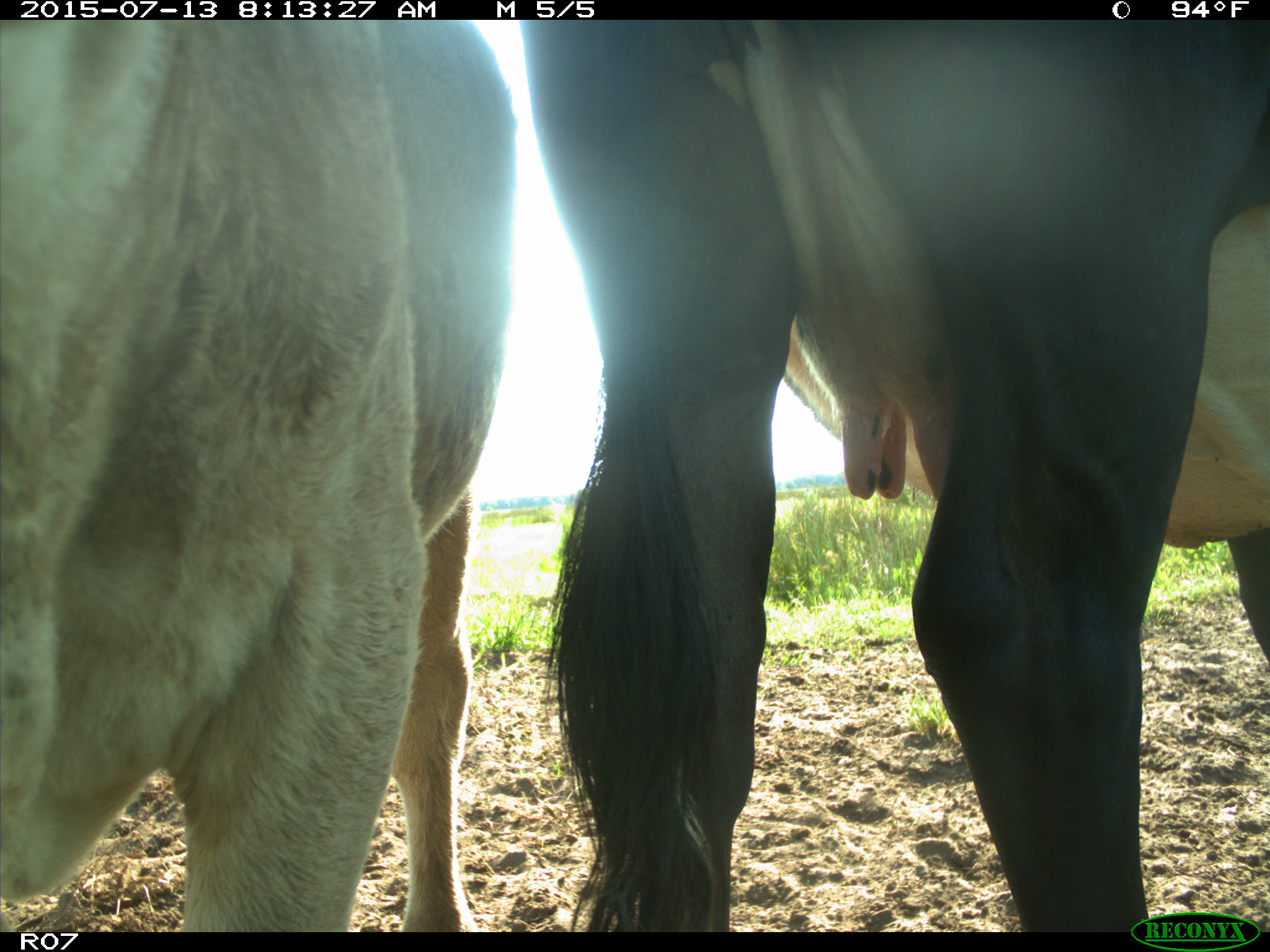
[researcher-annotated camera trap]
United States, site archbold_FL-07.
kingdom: Animalia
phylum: Chordata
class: Mammalia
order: Artiodactyla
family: Bovidae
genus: Bos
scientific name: Bos taurus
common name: domestic cow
Bos taurus (domestic cow).